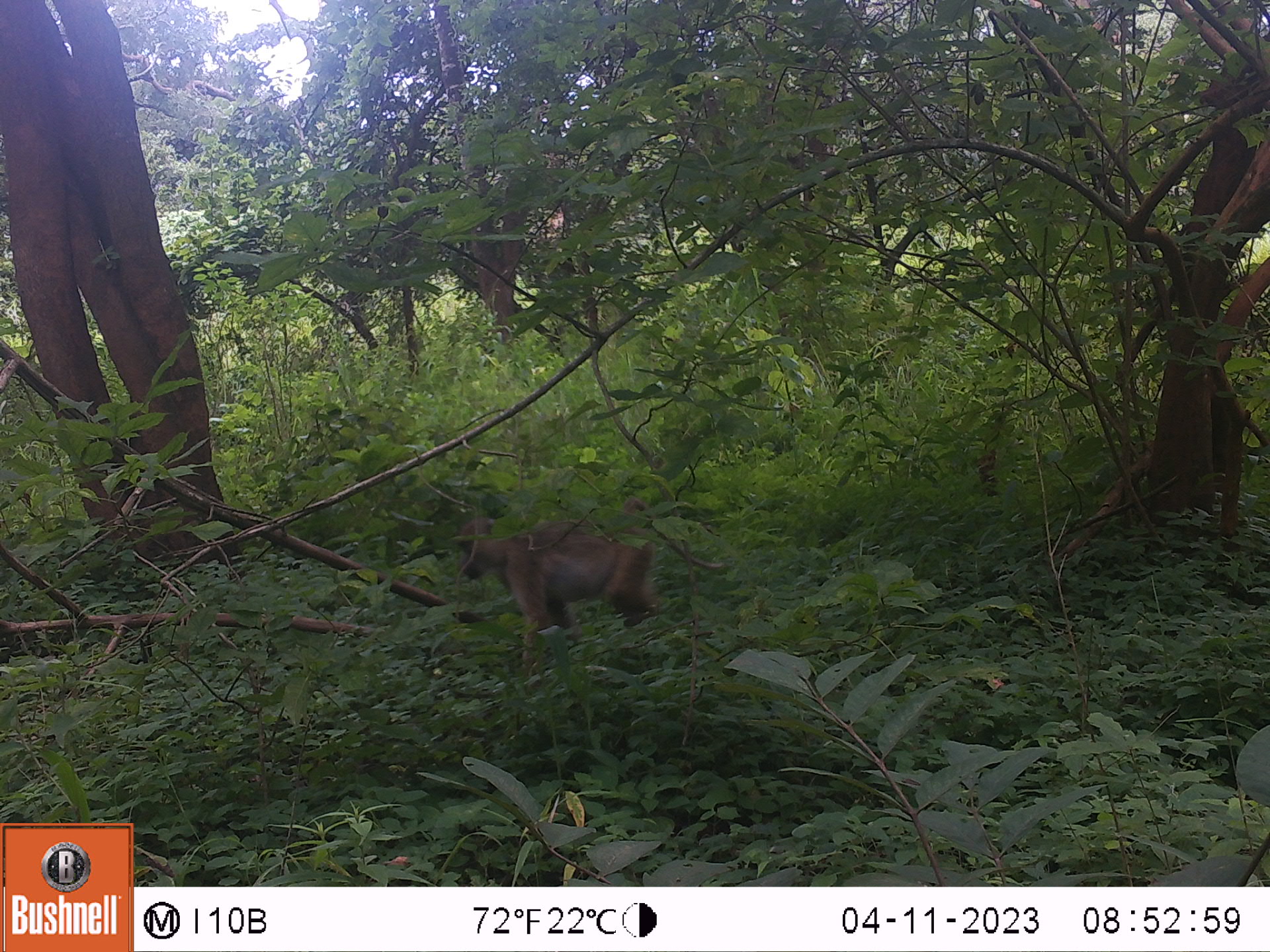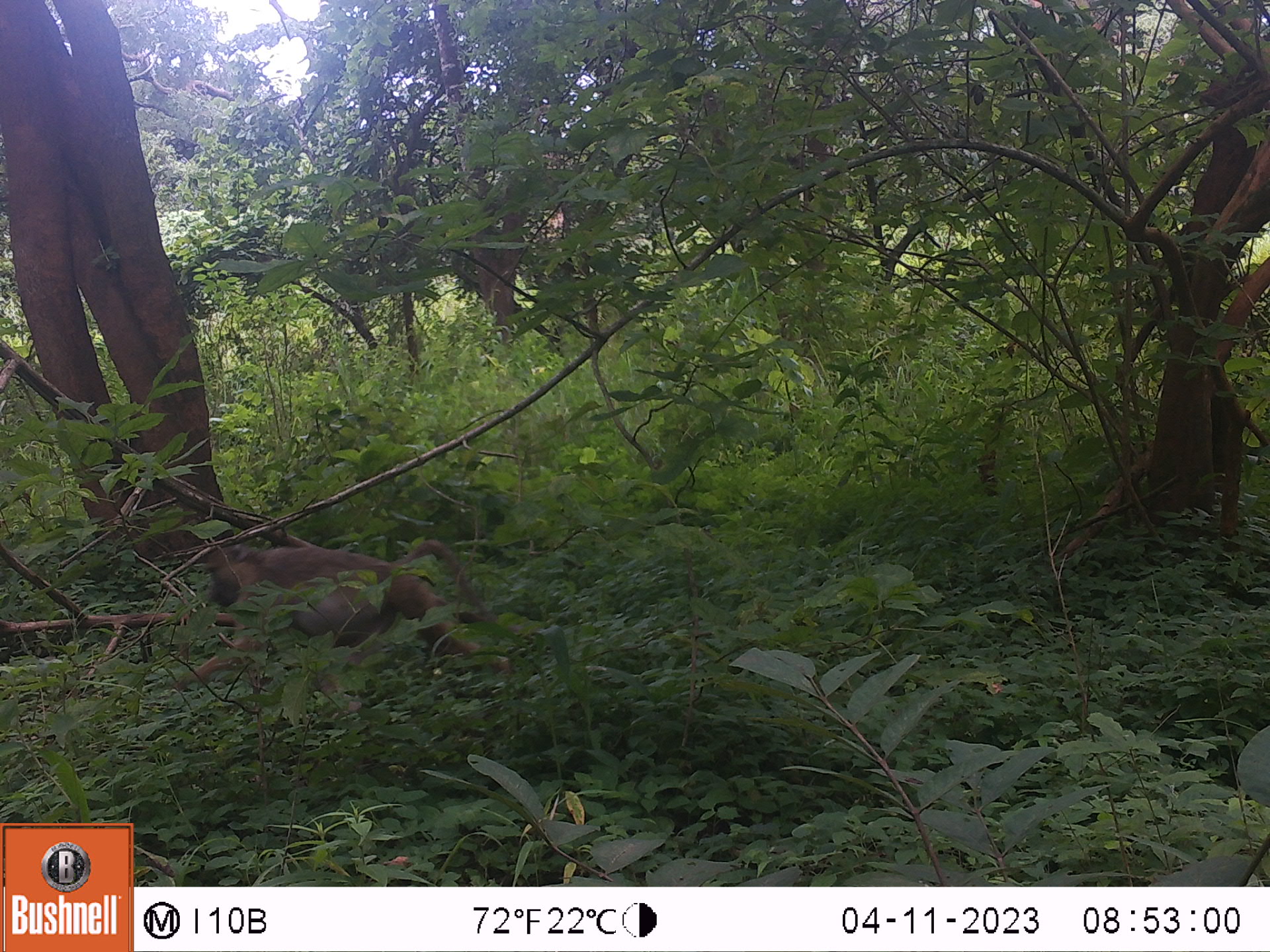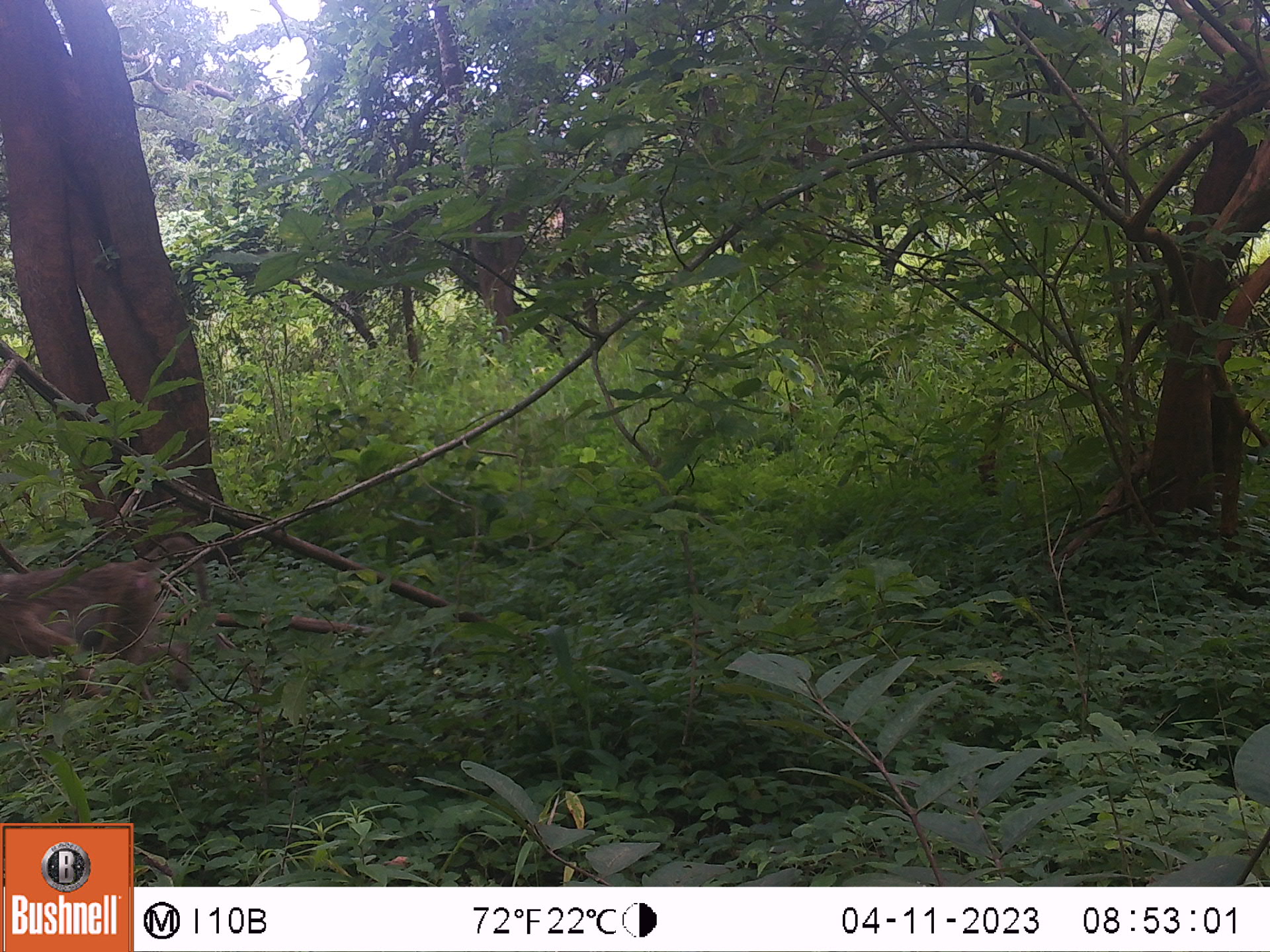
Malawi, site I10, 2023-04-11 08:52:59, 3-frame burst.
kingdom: Animalia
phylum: Chordata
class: Mammalia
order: Primates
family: Cercopithecidae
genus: Papio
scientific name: Papio cynocephalus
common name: yellow baboon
Yellow baboon (Papio cynocephalus), count 1.